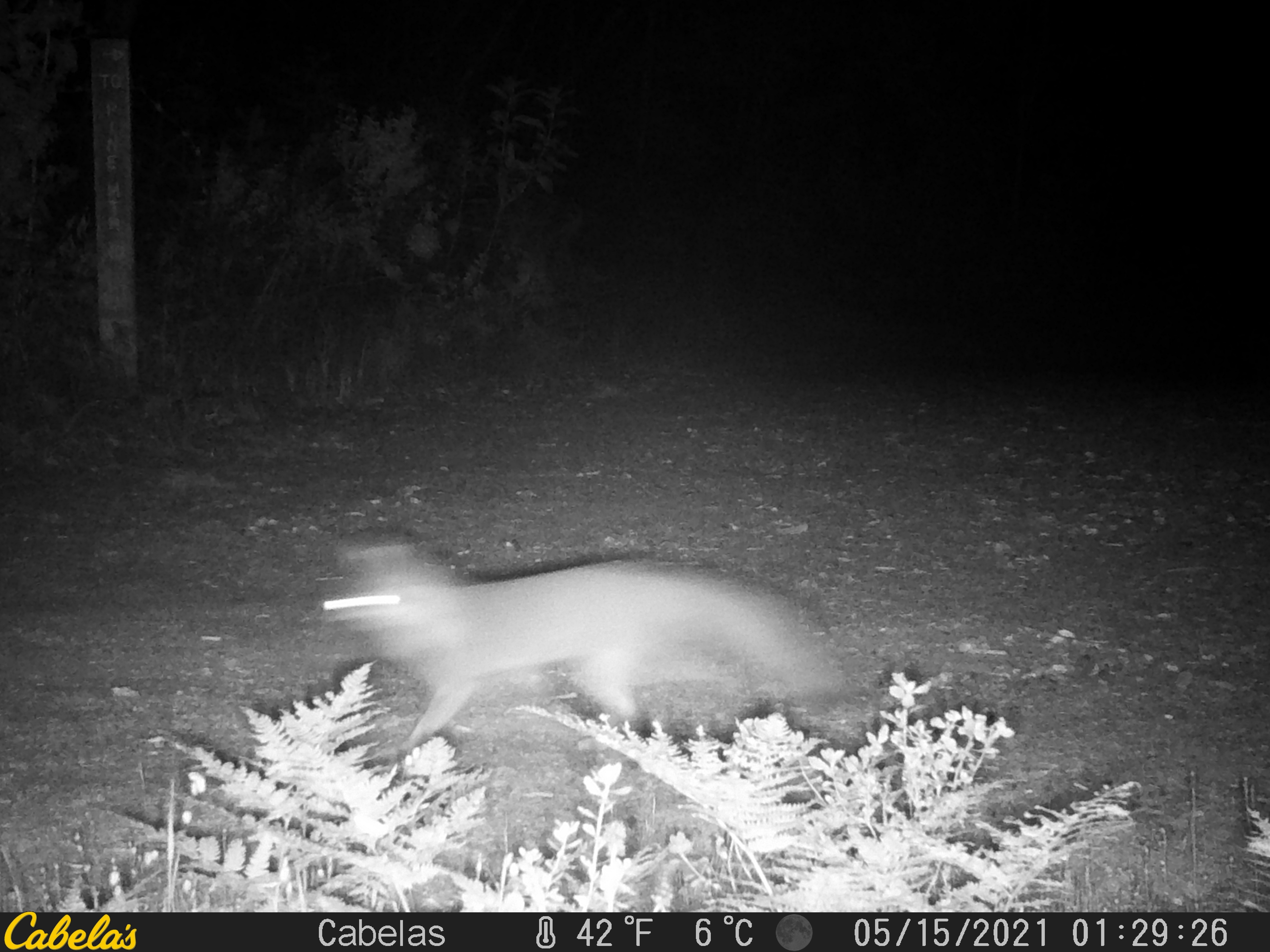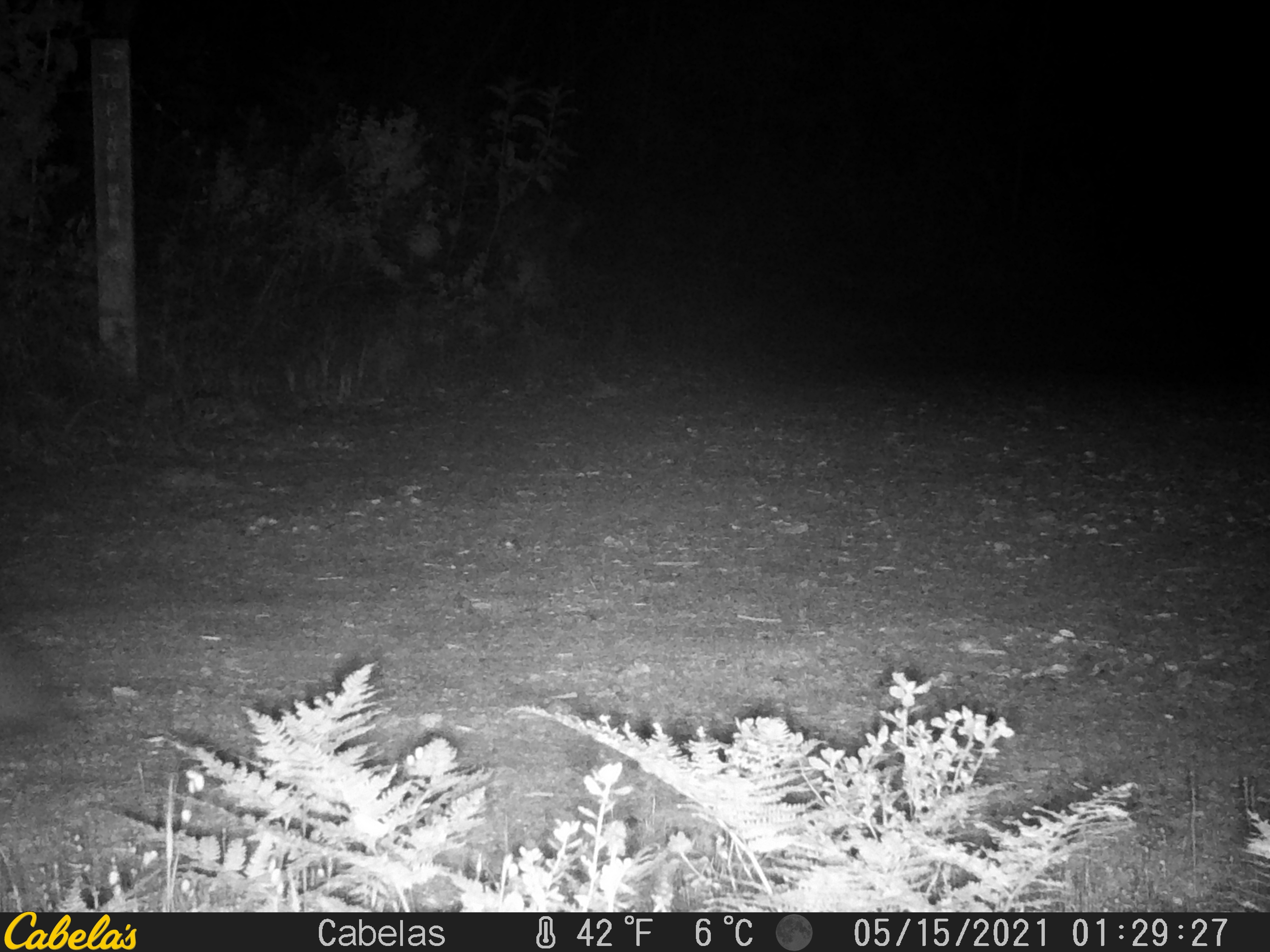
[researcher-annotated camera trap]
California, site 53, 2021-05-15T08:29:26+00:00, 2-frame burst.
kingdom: Animalia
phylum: Chordata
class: Mammalia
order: Carnivora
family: Canidae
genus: Urocyon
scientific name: Urocyon cinereoargenteus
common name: gray fox